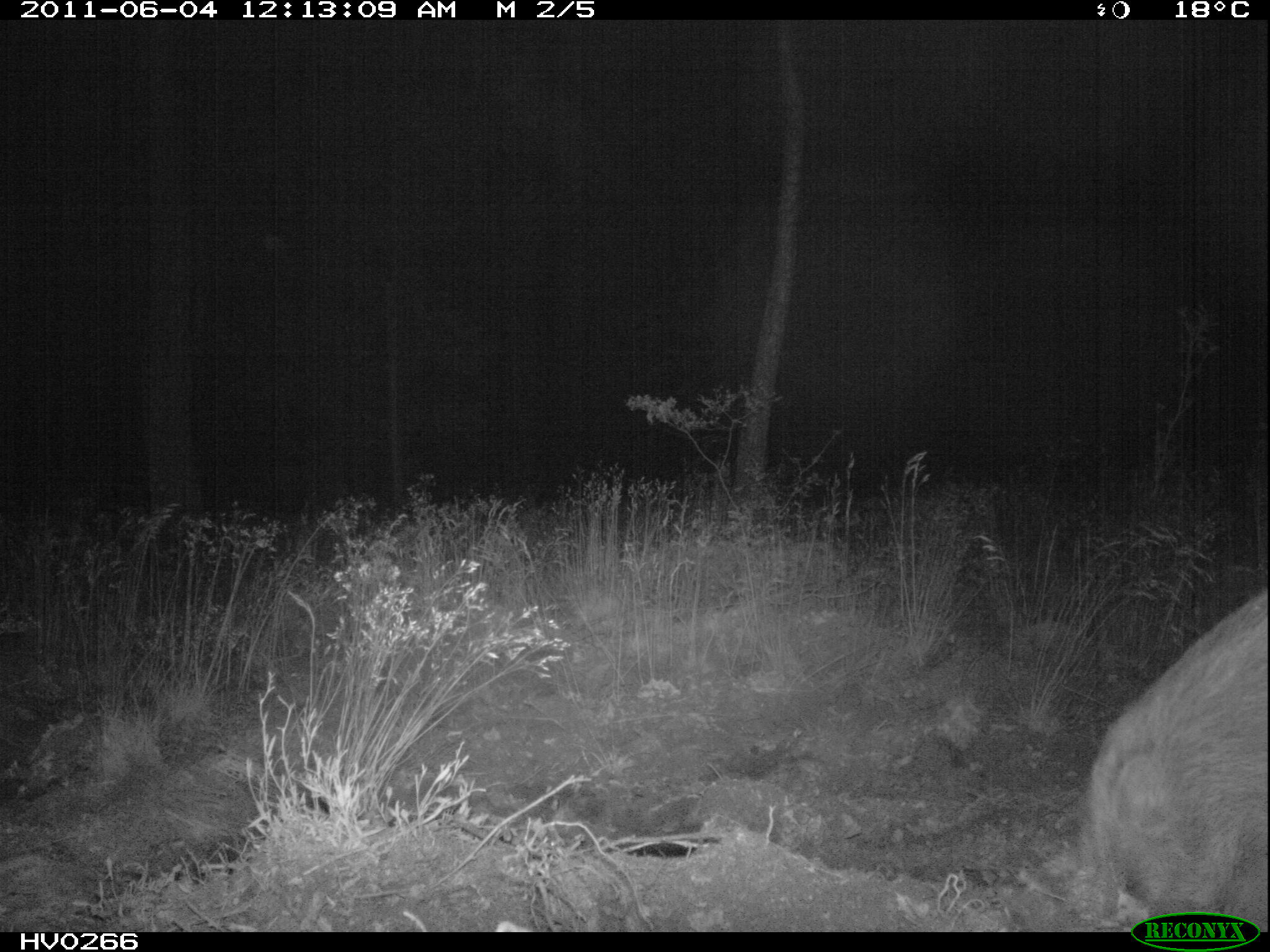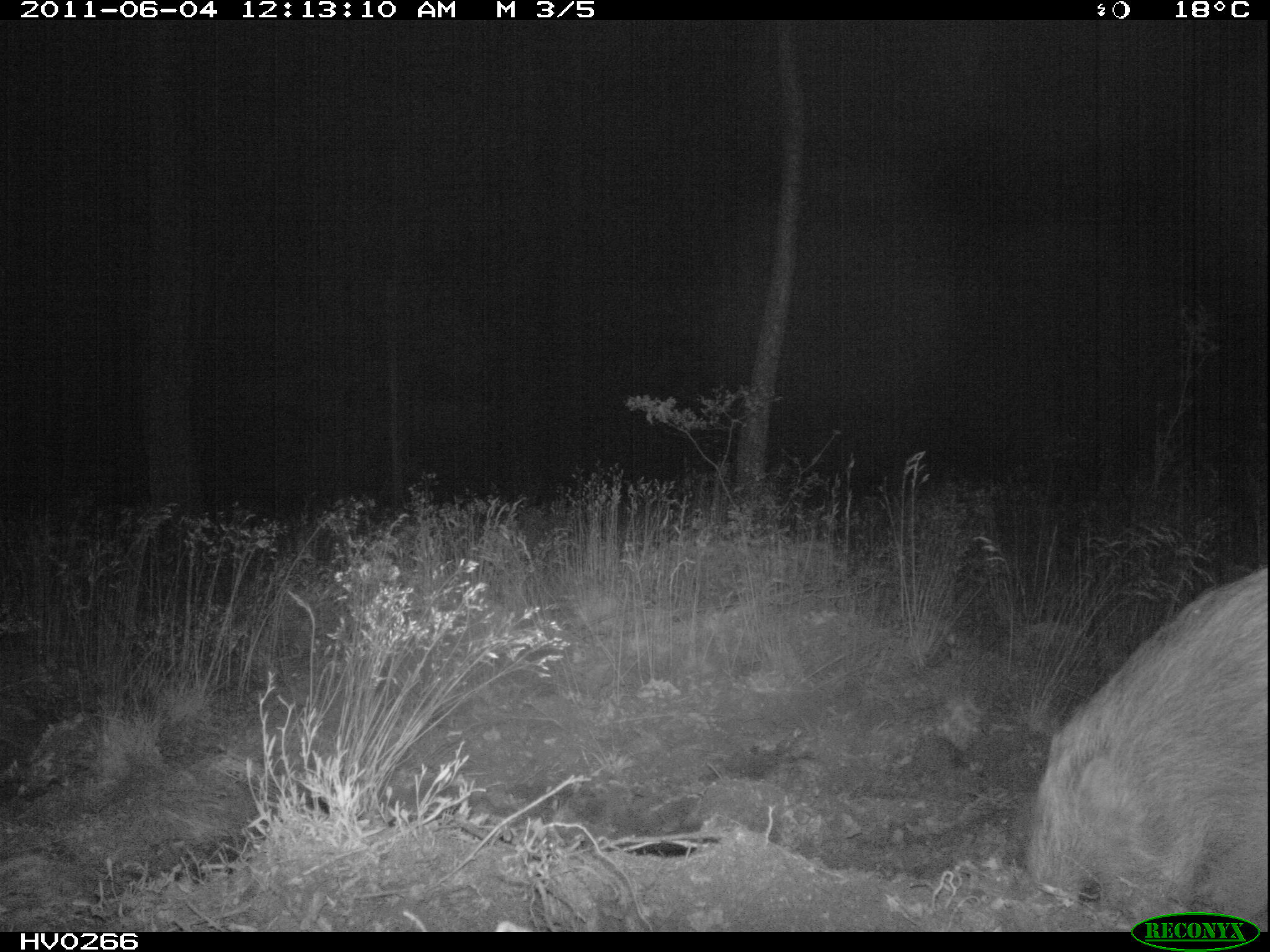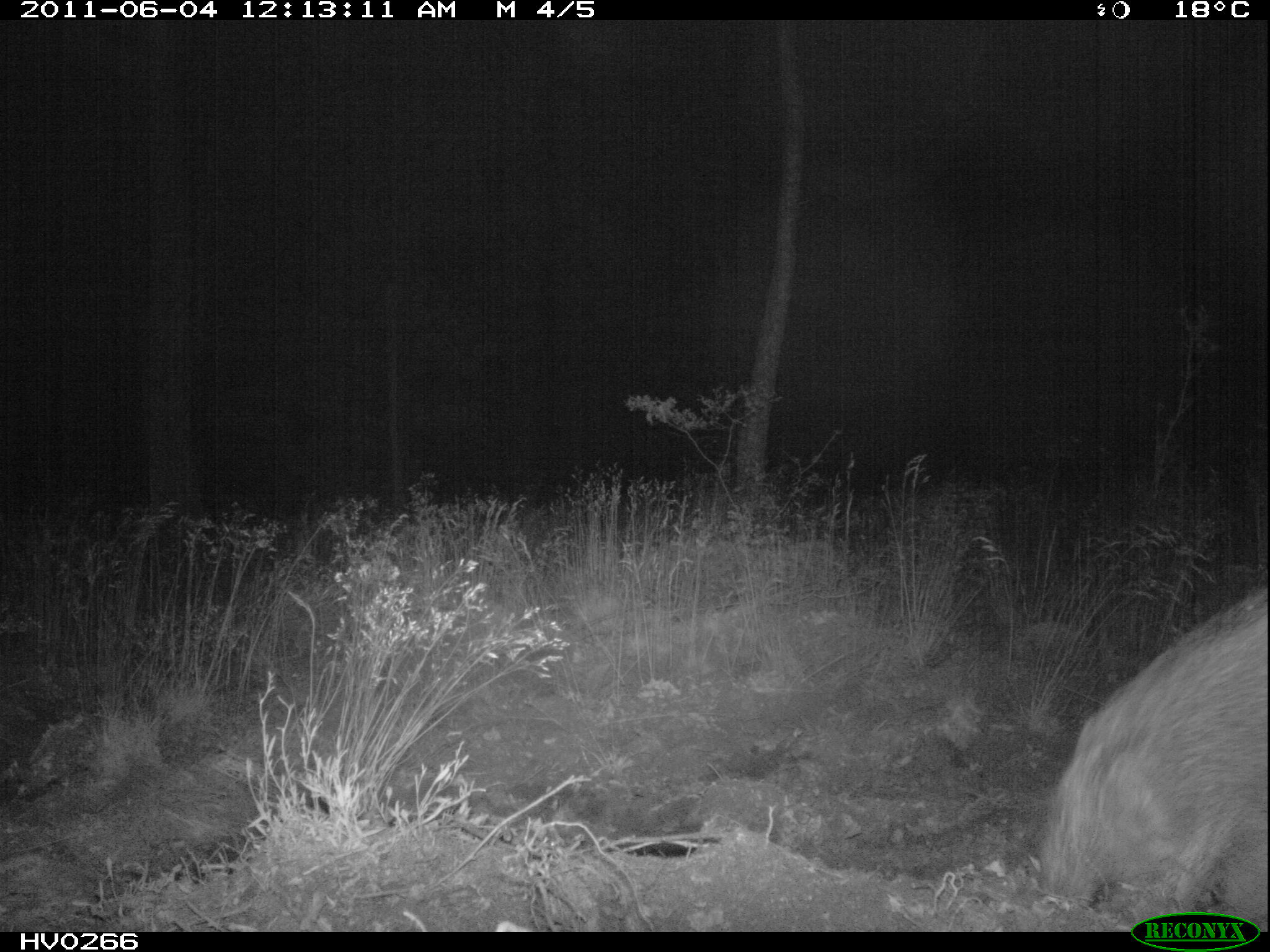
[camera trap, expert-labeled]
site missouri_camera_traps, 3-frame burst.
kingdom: Animalia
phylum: Chordata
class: Mammalia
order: Artiodactyla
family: Suidae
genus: Sus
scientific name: Sus scrofa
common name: wild boar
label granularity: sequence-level